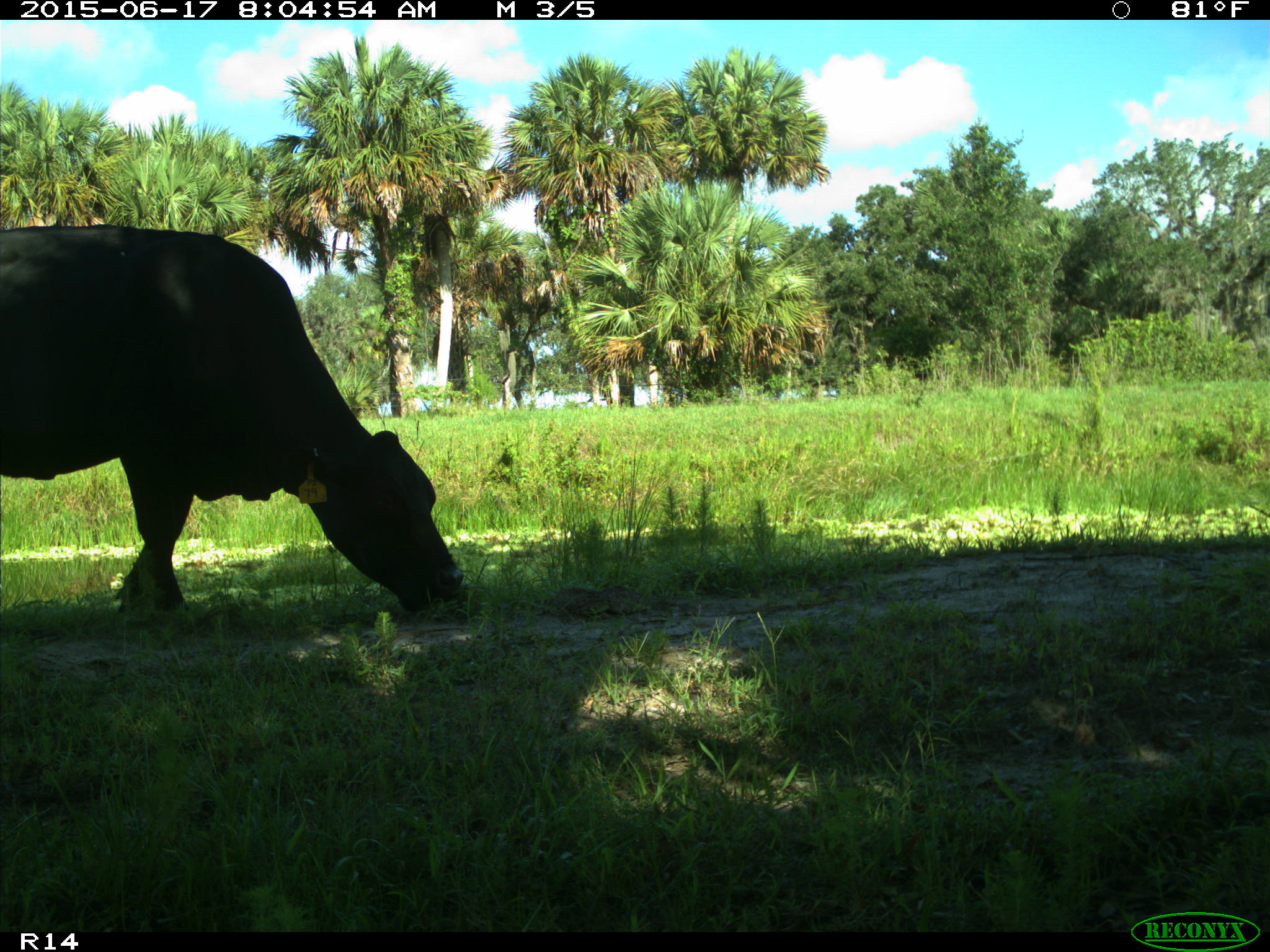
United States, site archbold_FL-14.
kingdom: Animalia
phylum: Chordata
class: Mammalia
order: Artiodactyla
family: Bovidae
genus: Bos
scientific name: Bos taurus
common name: domestic cow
Bos taurus (domestic cow).